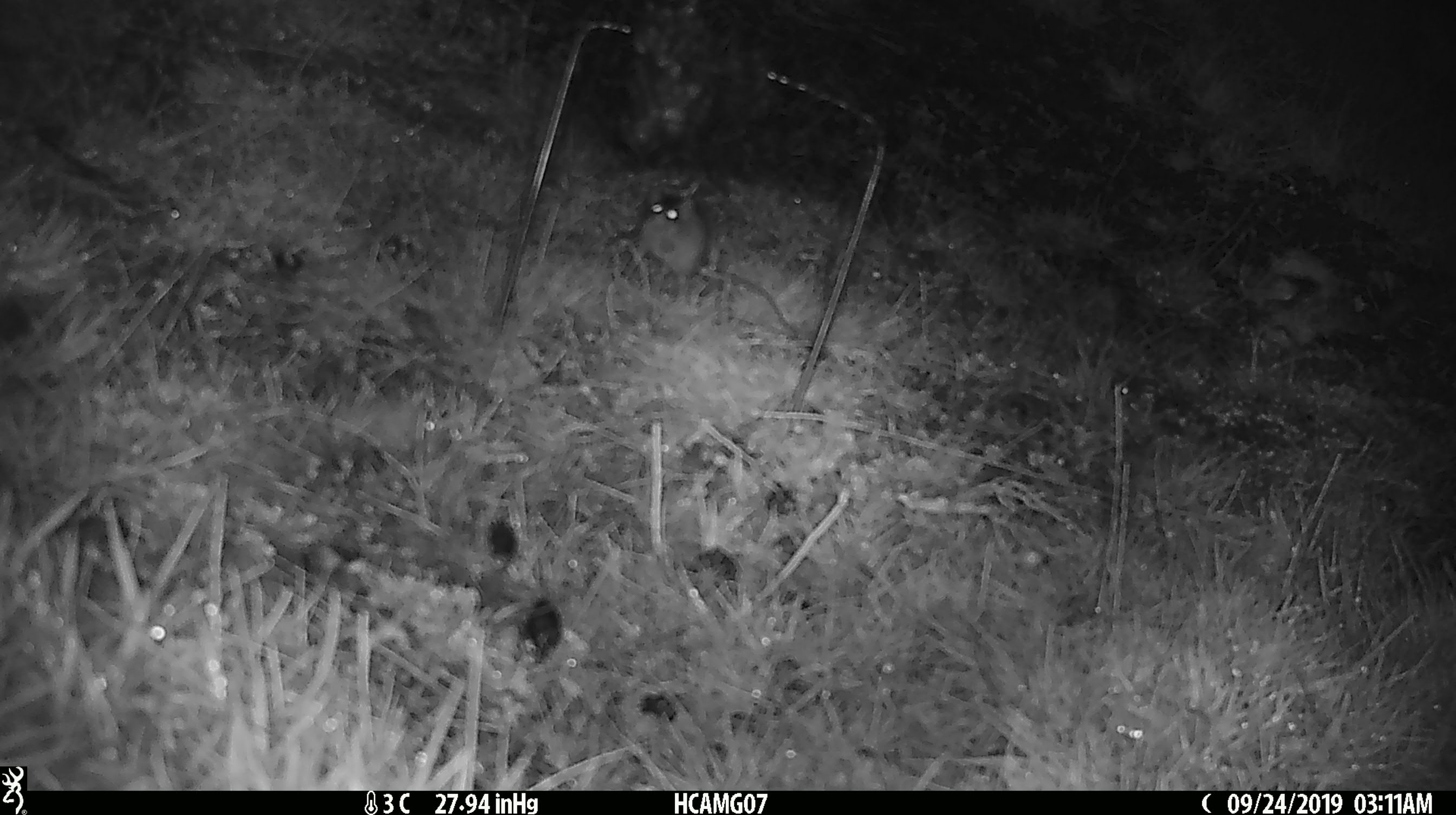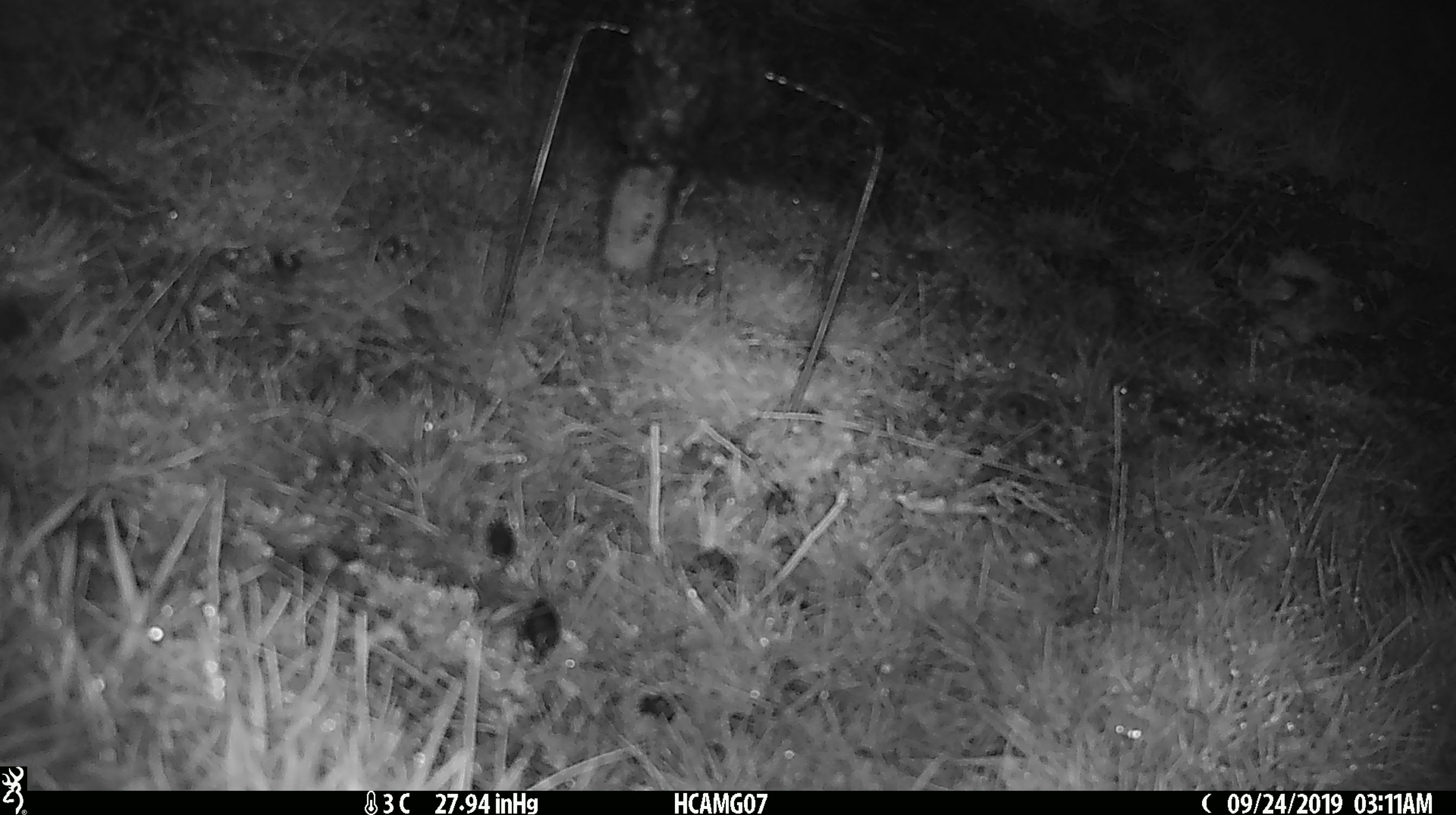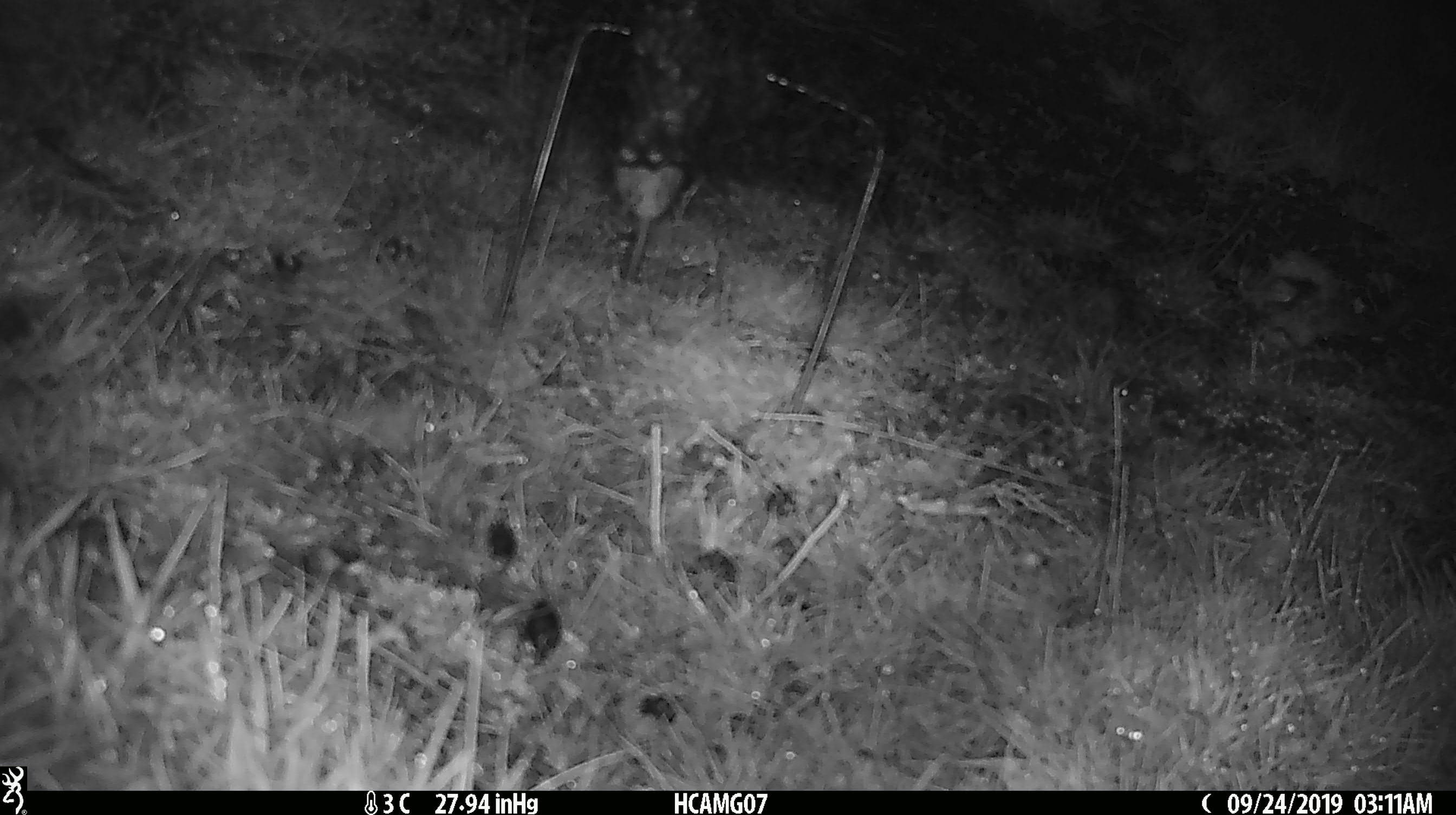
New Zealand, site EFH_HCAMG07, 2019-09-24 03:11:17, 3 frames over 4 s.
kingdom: Animalia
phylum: Chordata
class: Mammalia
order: Rodentia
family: Muridae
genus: Mus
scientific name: Mus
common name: mouse